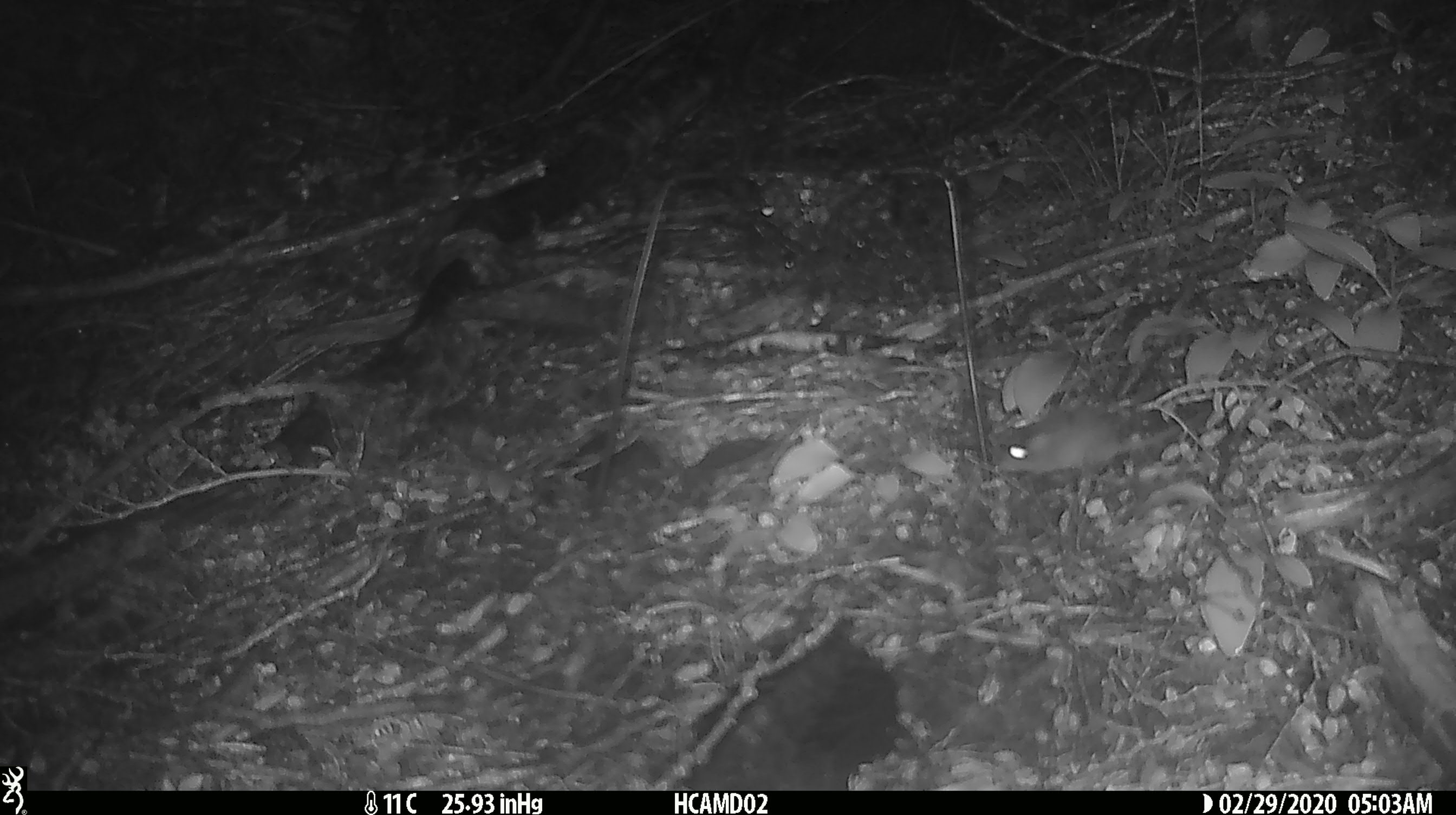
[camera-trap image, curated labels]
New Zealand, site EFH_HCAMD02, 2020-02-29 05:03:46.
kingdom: Animalia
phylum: Chordata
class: Mammalia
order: Rodentia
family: Muridae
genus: Mus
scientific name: Mus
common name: mouse